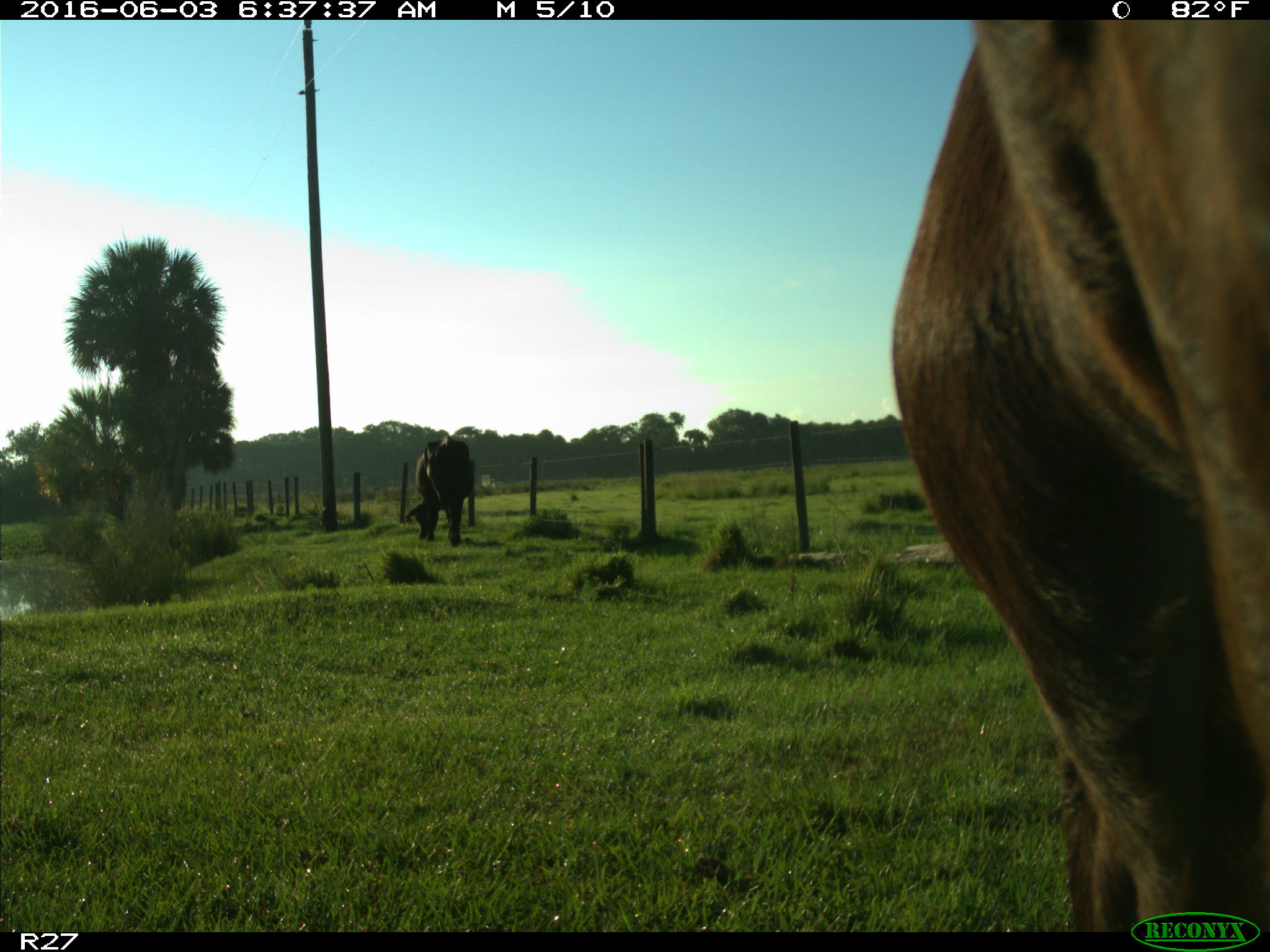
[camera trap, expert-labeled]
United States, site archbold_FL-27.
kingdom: Animalia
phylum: Chordata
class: Mammalia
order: Artiodactyla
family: Bovidae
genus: Bos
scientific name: Bos taurus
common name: domestic cow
Bos taurus (domestic cow).